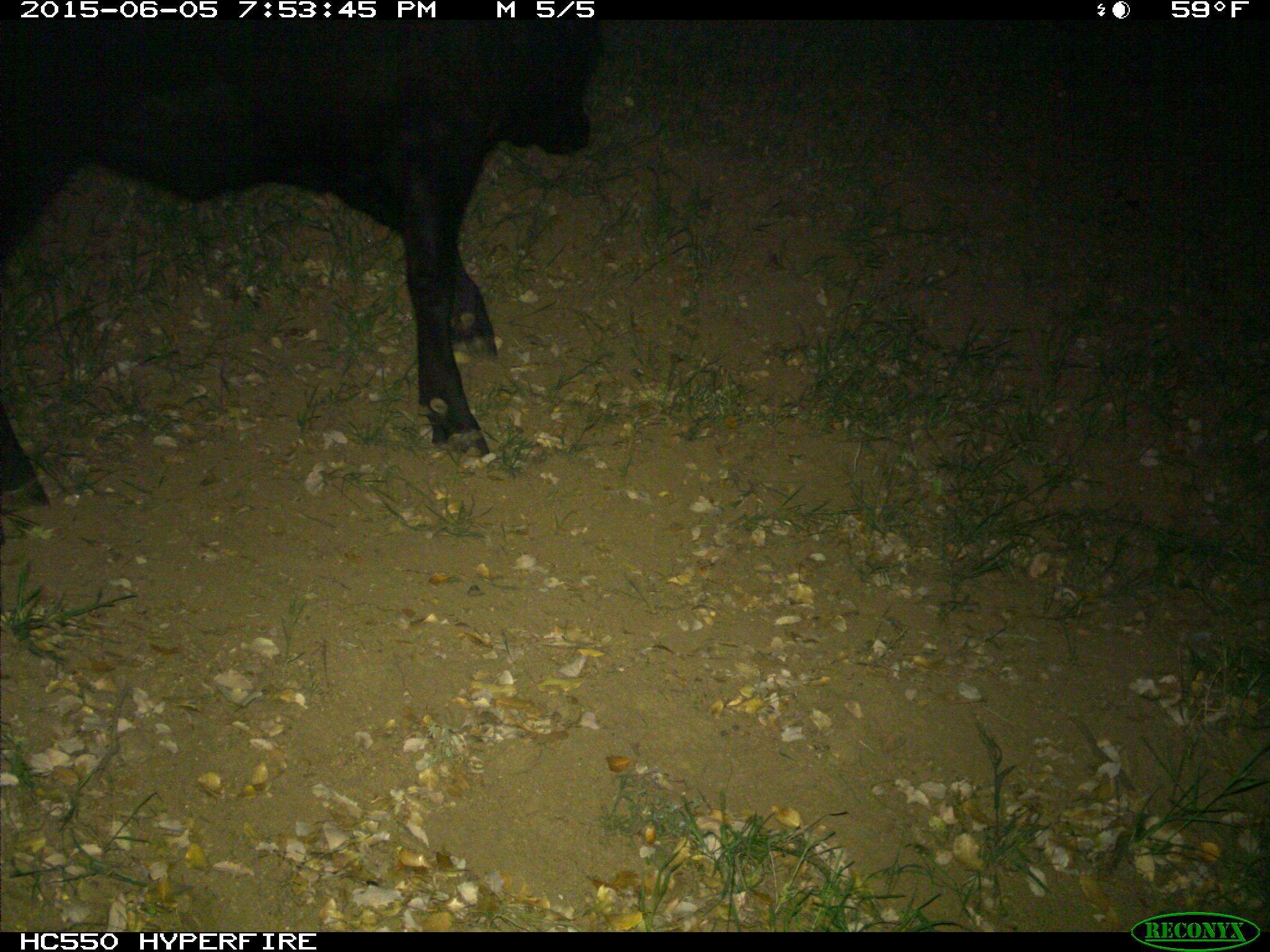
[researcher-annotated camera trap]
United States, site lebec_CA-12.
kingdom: Animalia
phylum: Chordata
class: Mammalia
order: Artiodactyla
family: Bovidae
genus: Bos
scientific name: Bos taurus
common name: domestic cow